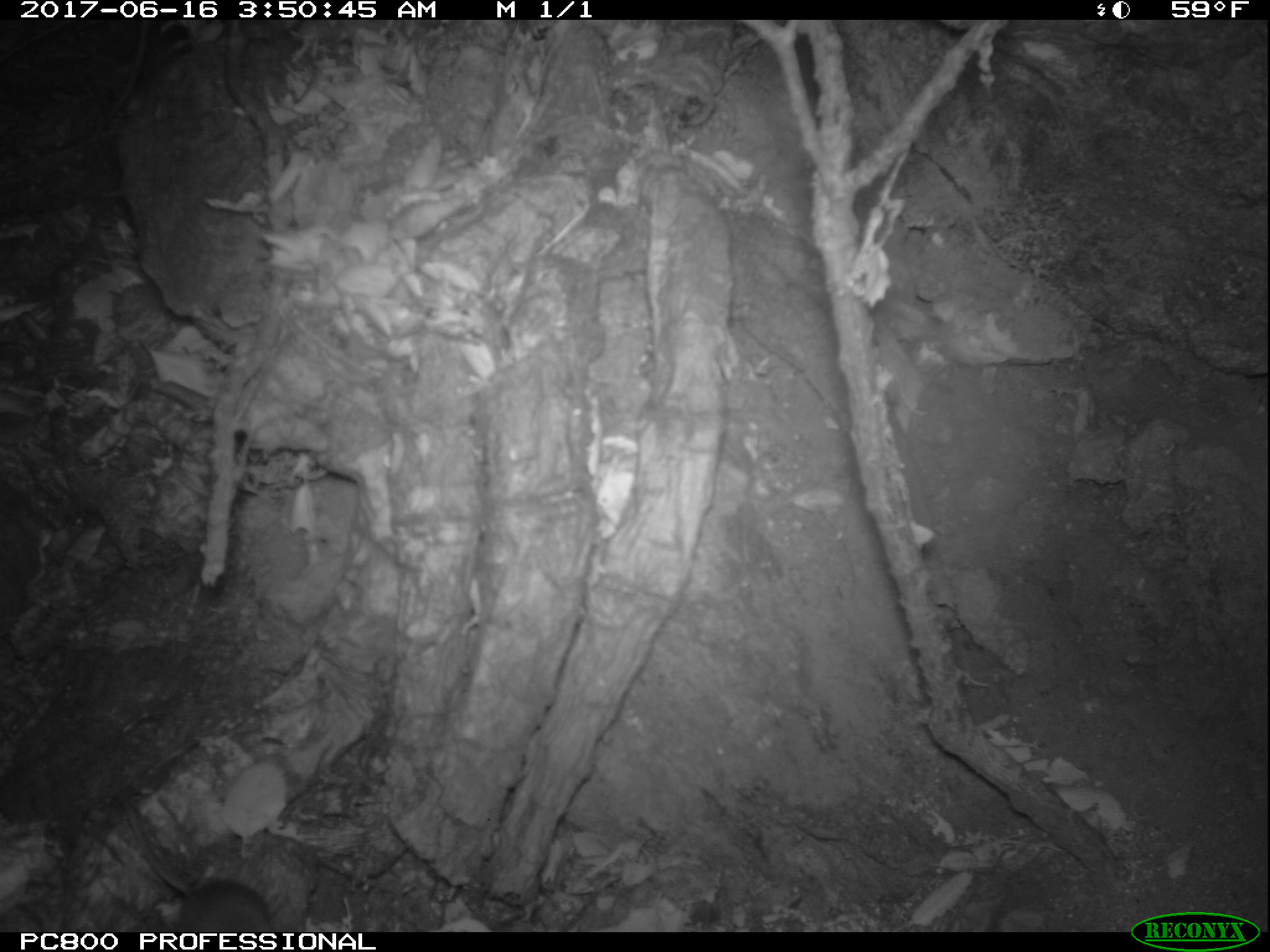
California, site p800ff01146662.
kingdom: Animalia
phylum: Chordata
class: Mammalia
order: Rodentia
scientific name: Rodentia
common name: rodent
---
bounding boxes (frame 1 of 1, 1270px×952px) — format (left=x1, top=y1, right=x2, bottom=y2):
rodent: (left=123, top=803, right=273, bottom=932)